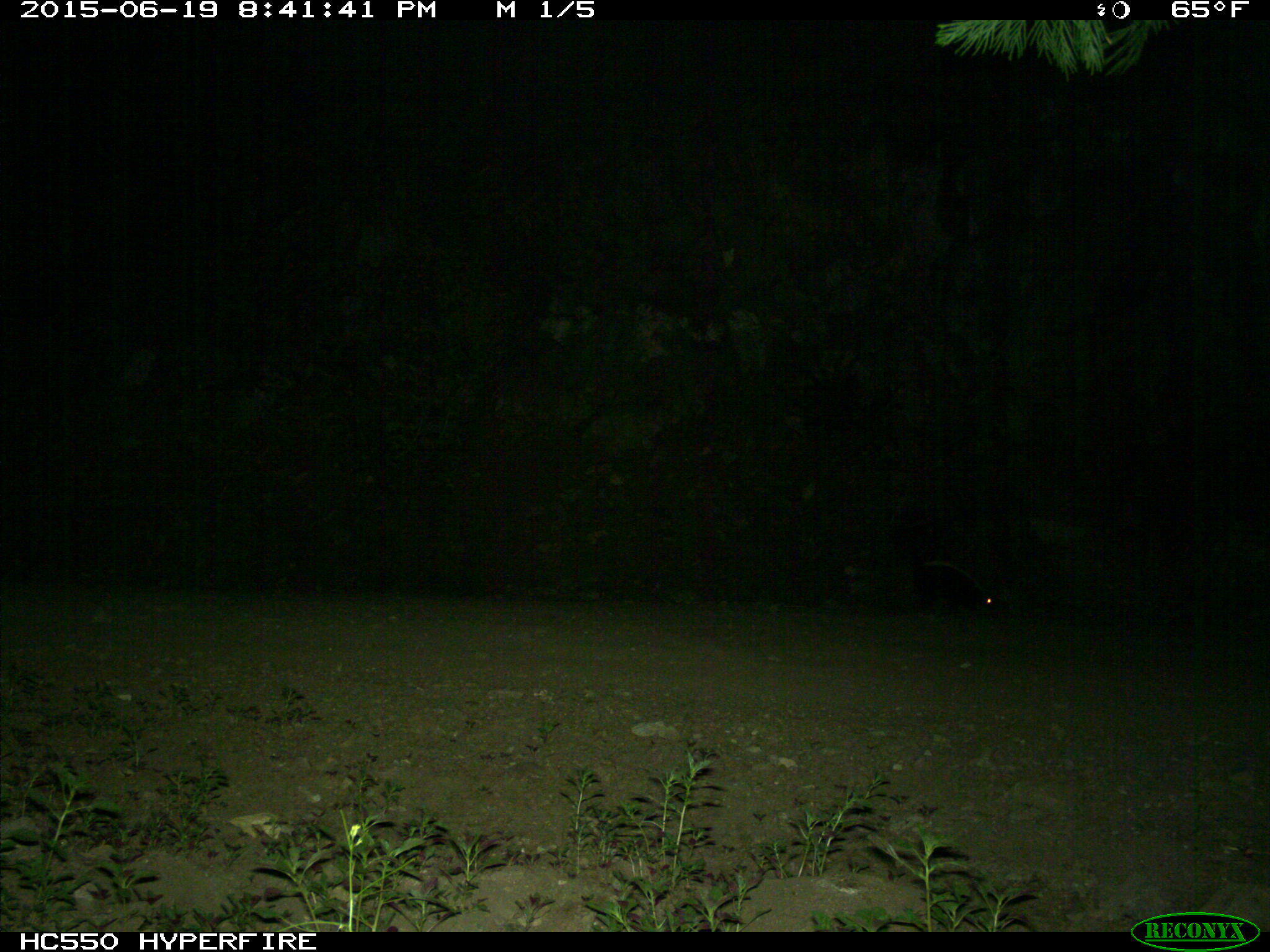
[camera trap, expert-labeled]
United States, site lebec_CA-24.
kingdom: Animalia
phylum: Chordata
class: Mammalia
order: Carnivora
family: Mephitidae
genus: Mephitis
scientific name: Mephitis mephitis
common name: striped skunk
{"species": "Mephitis mephitis (striped skunk)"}